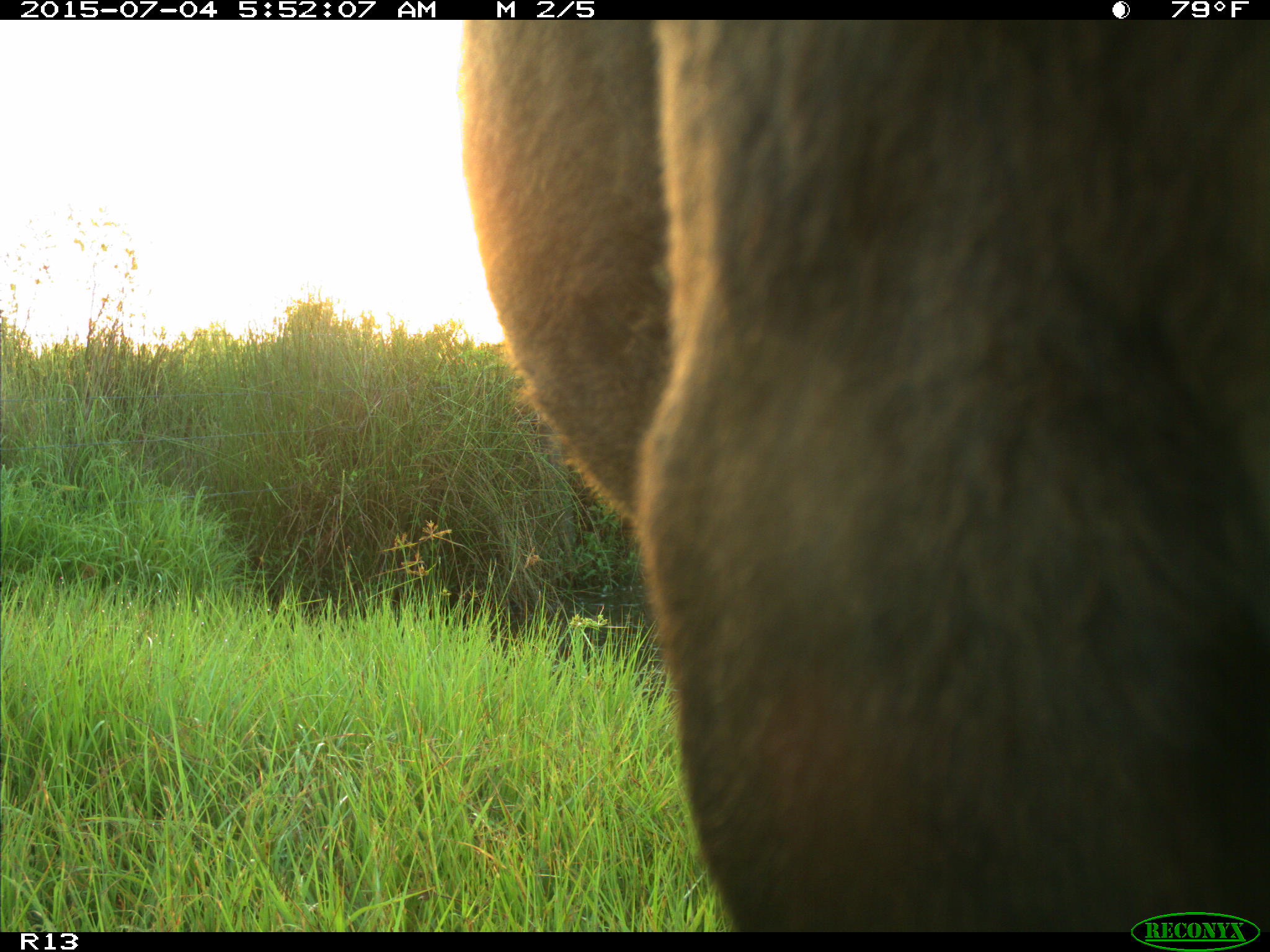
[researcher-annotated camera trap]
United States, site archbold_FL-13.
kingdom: Animalia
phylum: Chordata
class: Mammalia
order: Artiodactyla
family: Bovidae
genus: Bos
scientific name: Bos taurus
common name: domestic cow